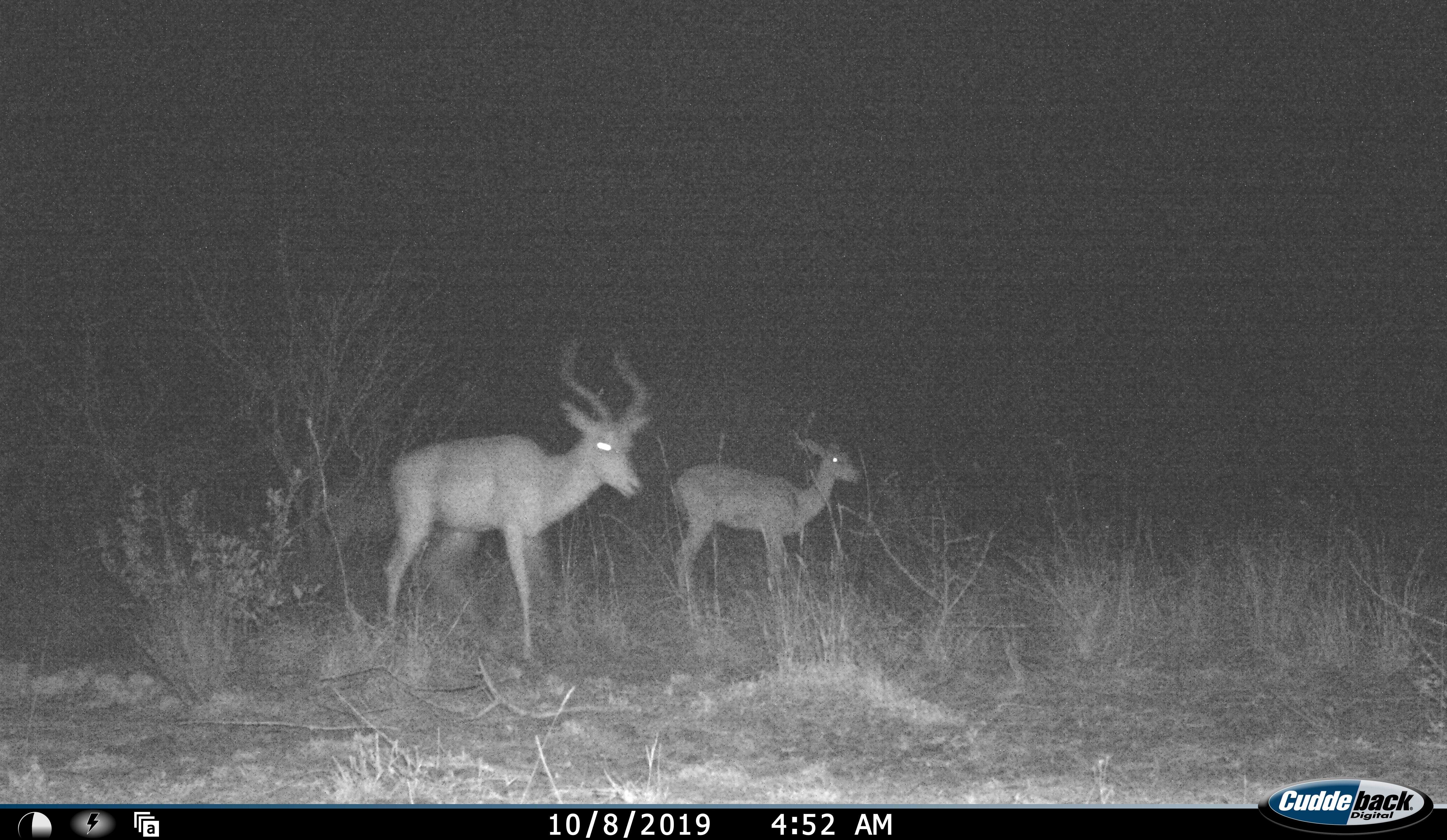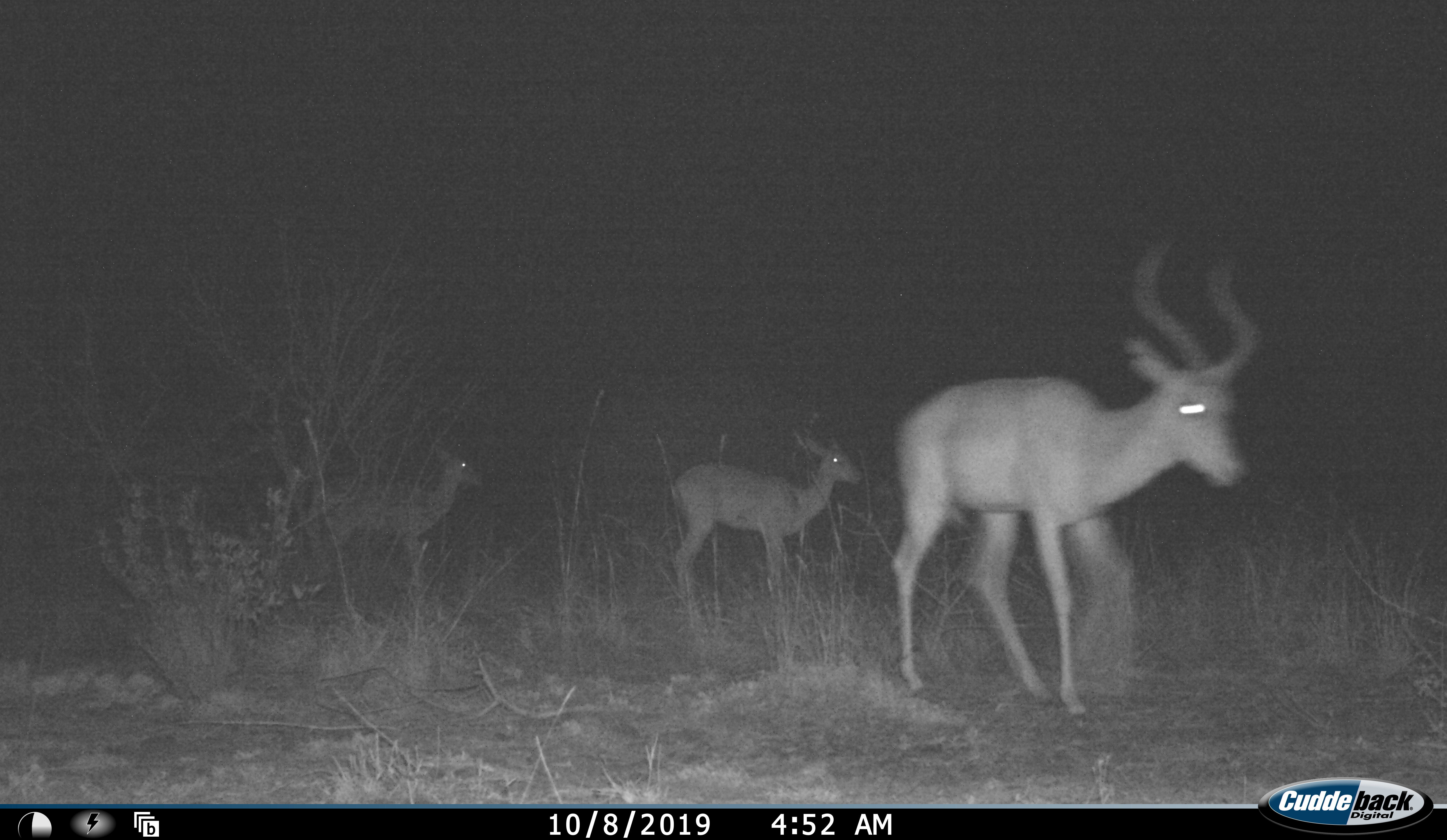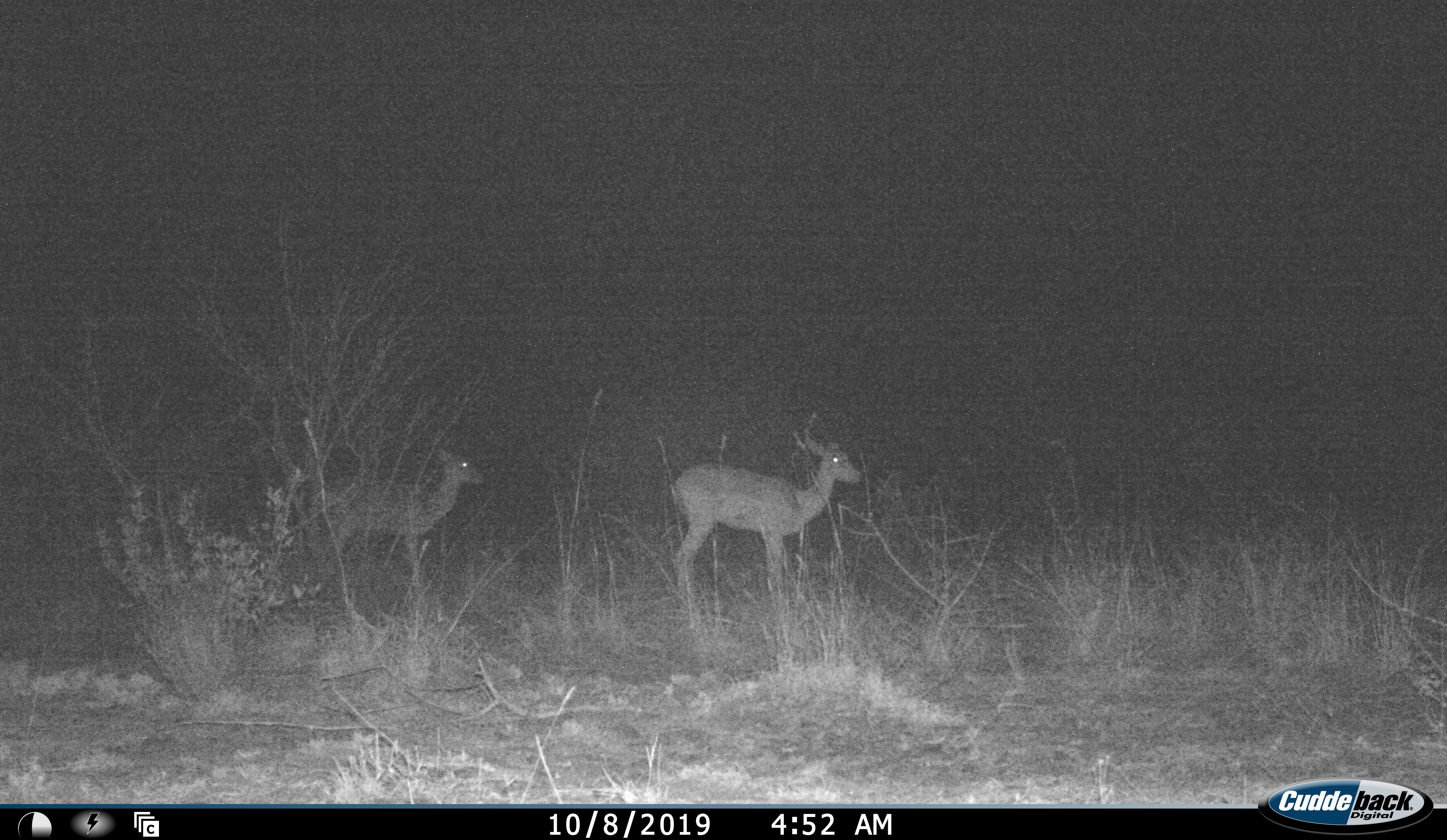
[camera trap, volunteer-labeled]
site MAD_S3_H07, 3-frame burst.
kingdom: Animalia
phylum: Chordata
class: Mammalia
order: Artiodactyla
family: Bovidae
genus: Aepyceros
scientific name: Aepyceros melampus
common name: impala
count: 3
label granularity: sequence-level